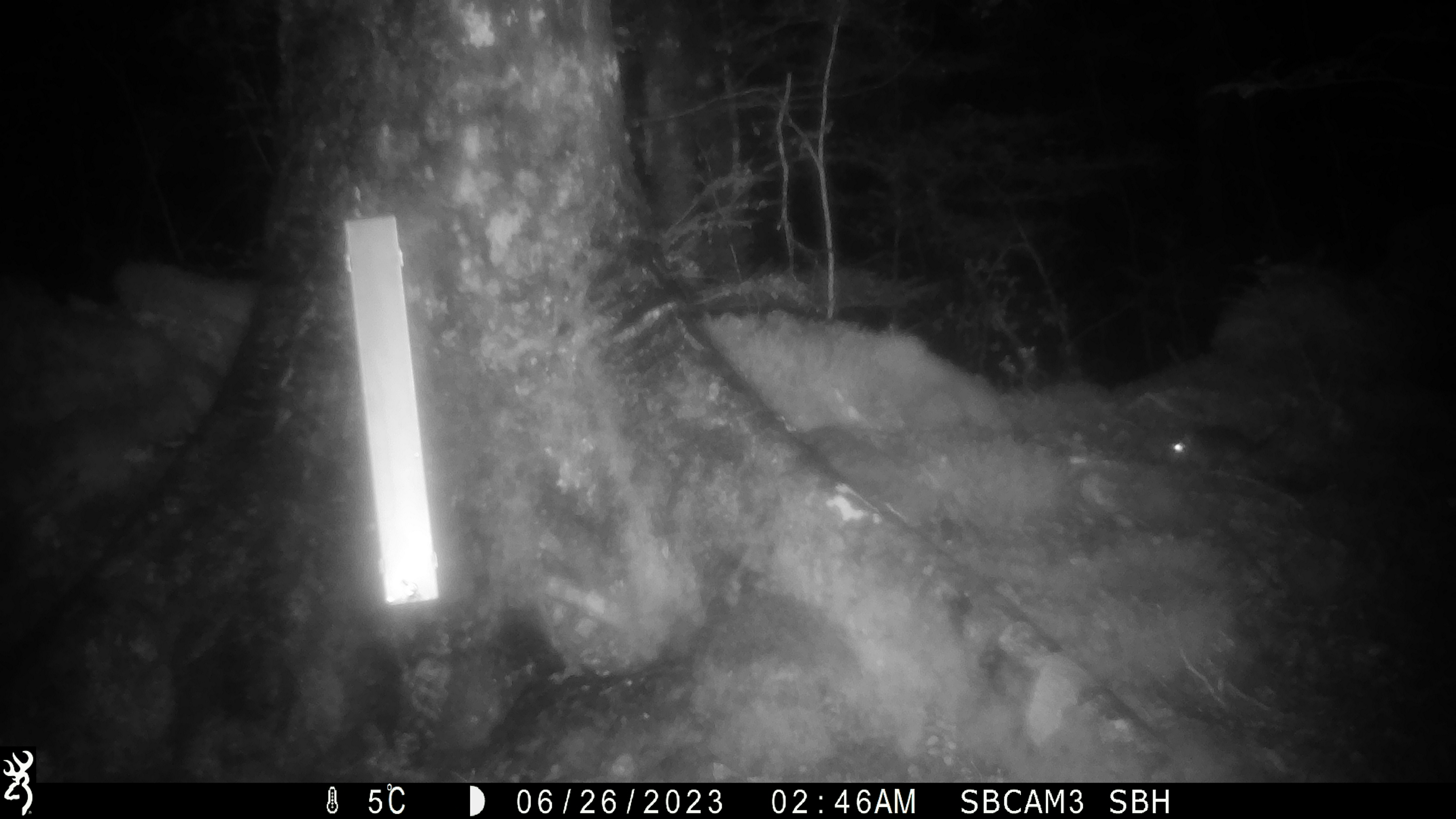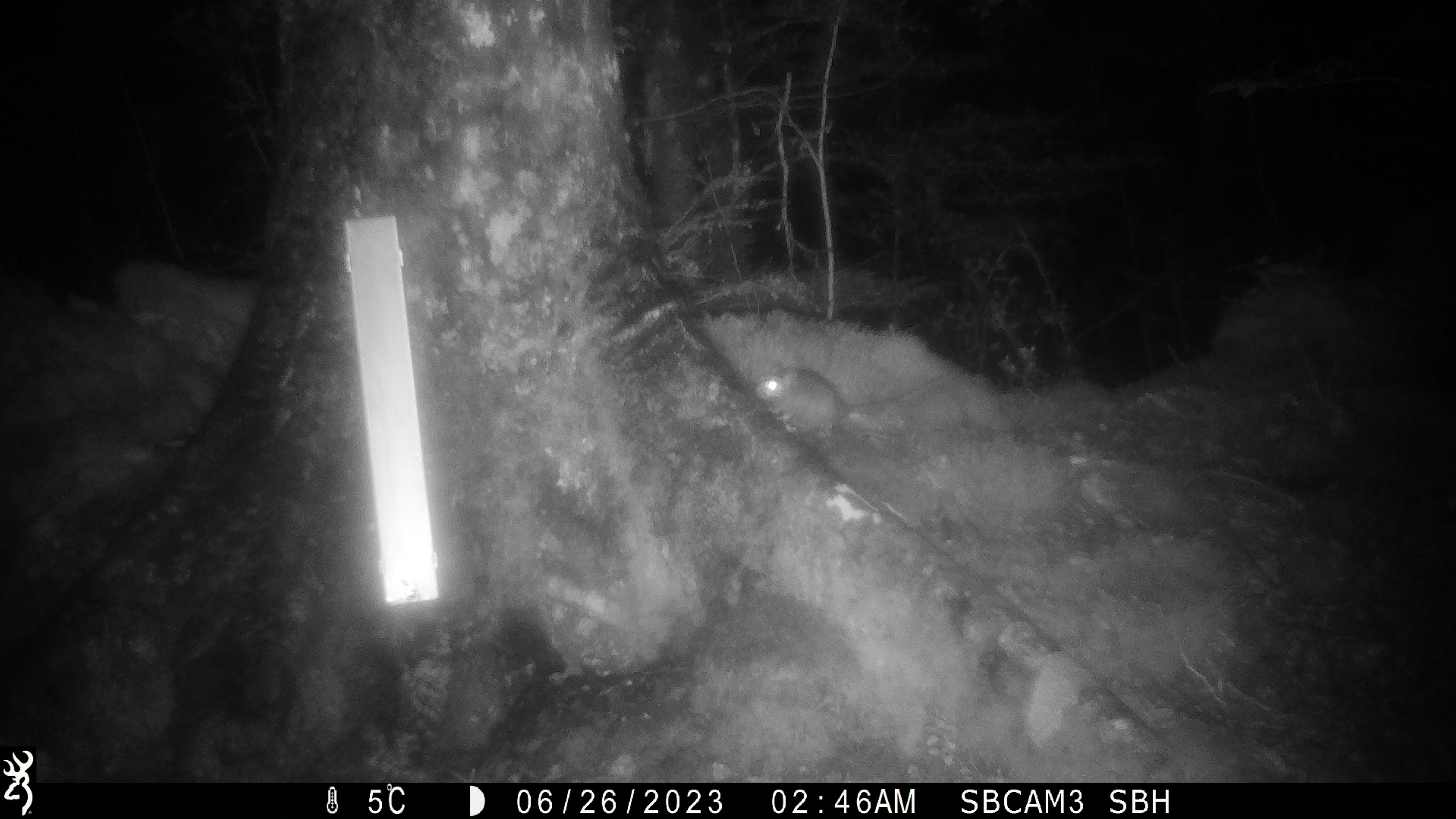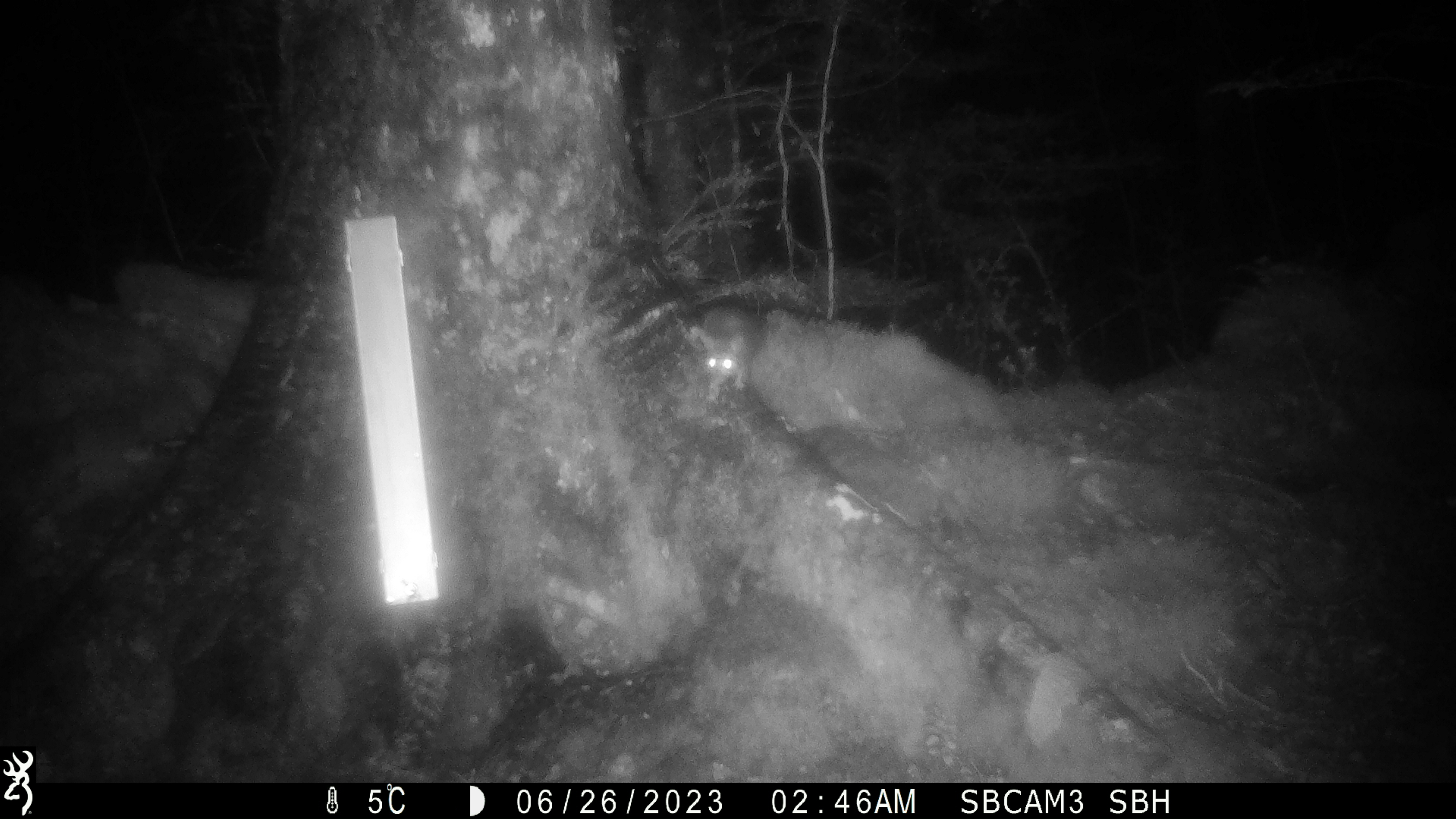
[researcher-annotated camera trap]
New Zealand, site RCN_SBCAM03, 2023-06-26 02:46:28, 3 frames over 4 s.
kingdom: Animalia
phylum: Chordata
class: Mammalia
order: Rodentia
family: Muridae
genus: Rattus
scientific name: Rattus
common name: rat